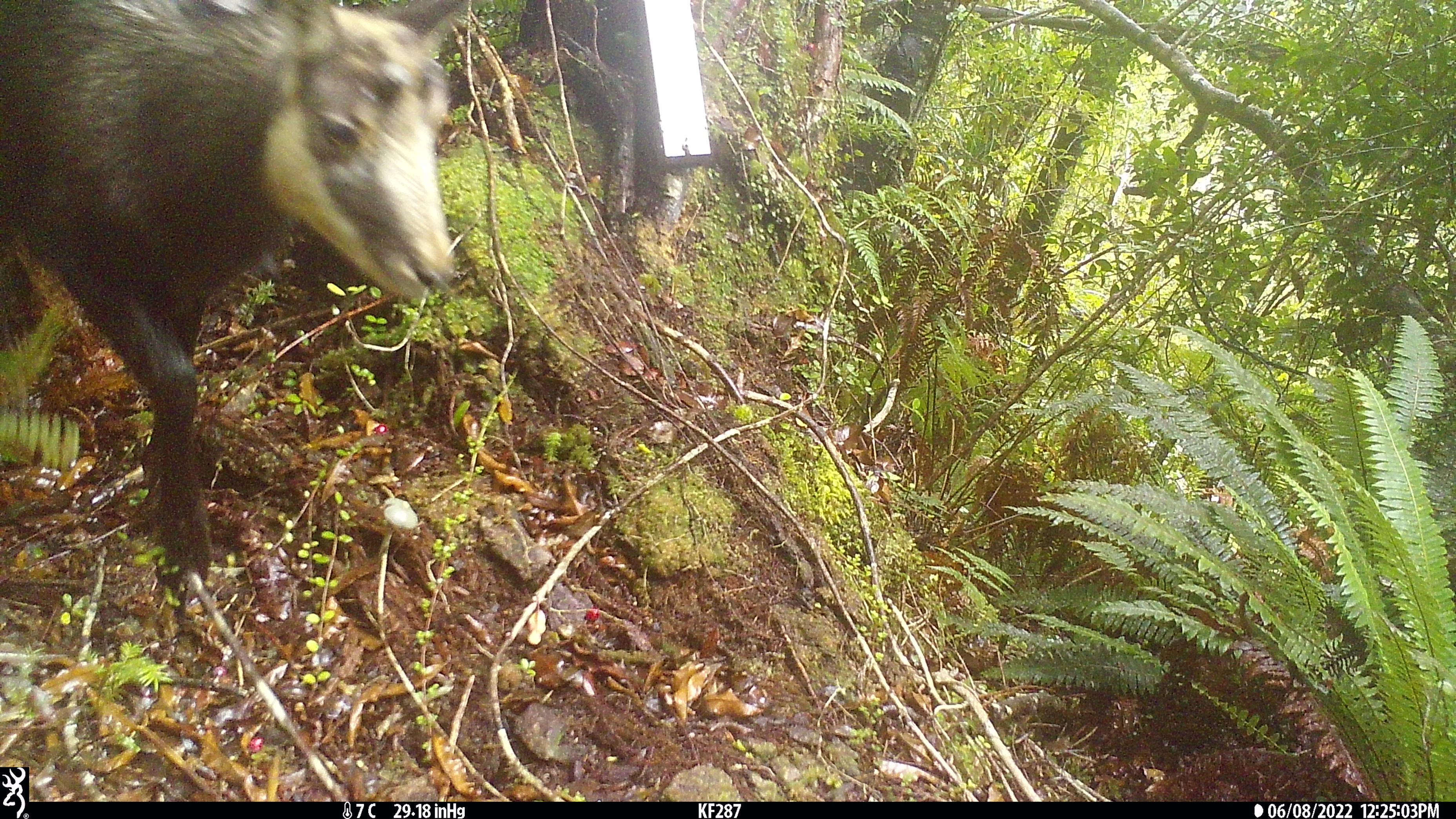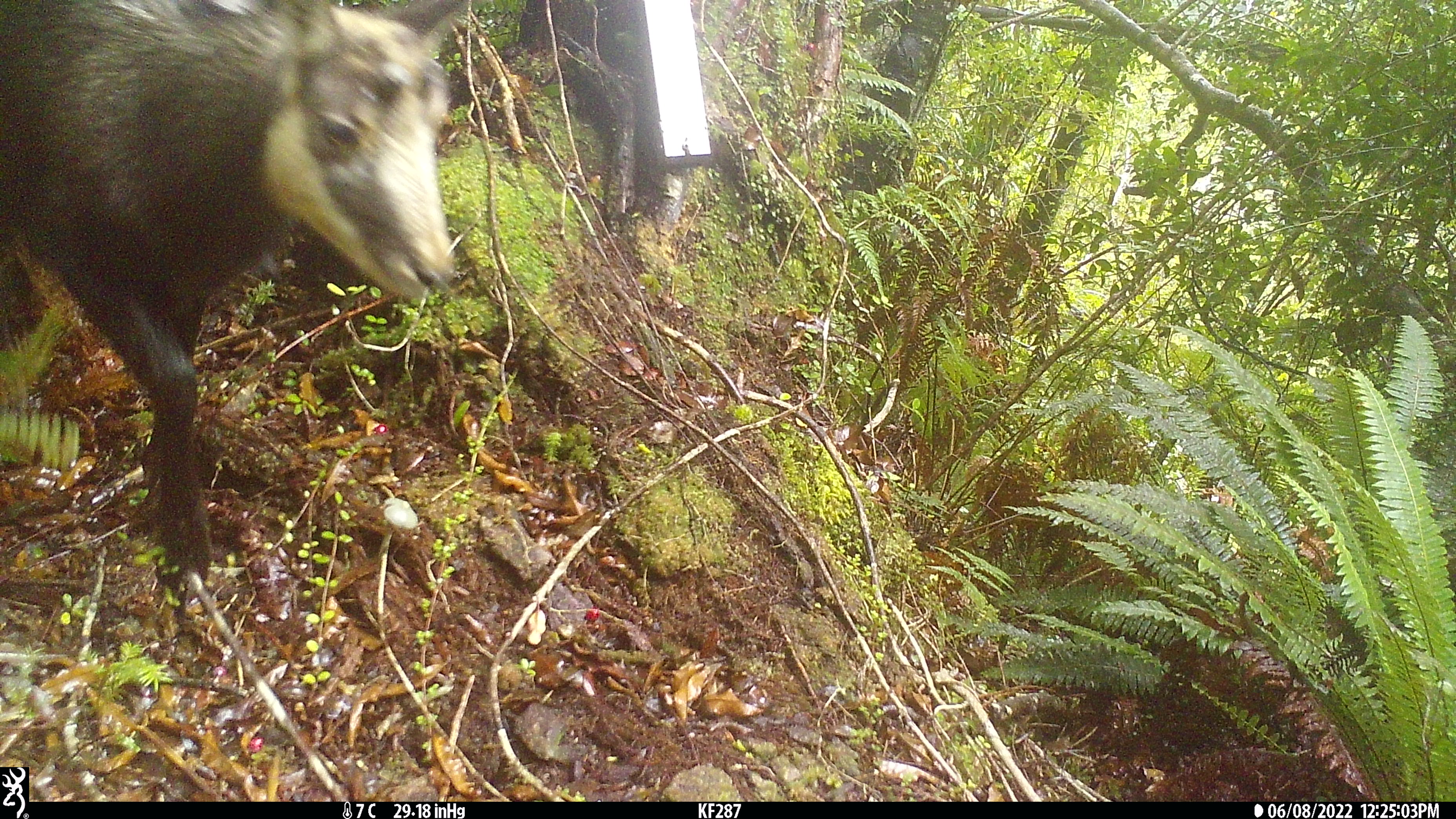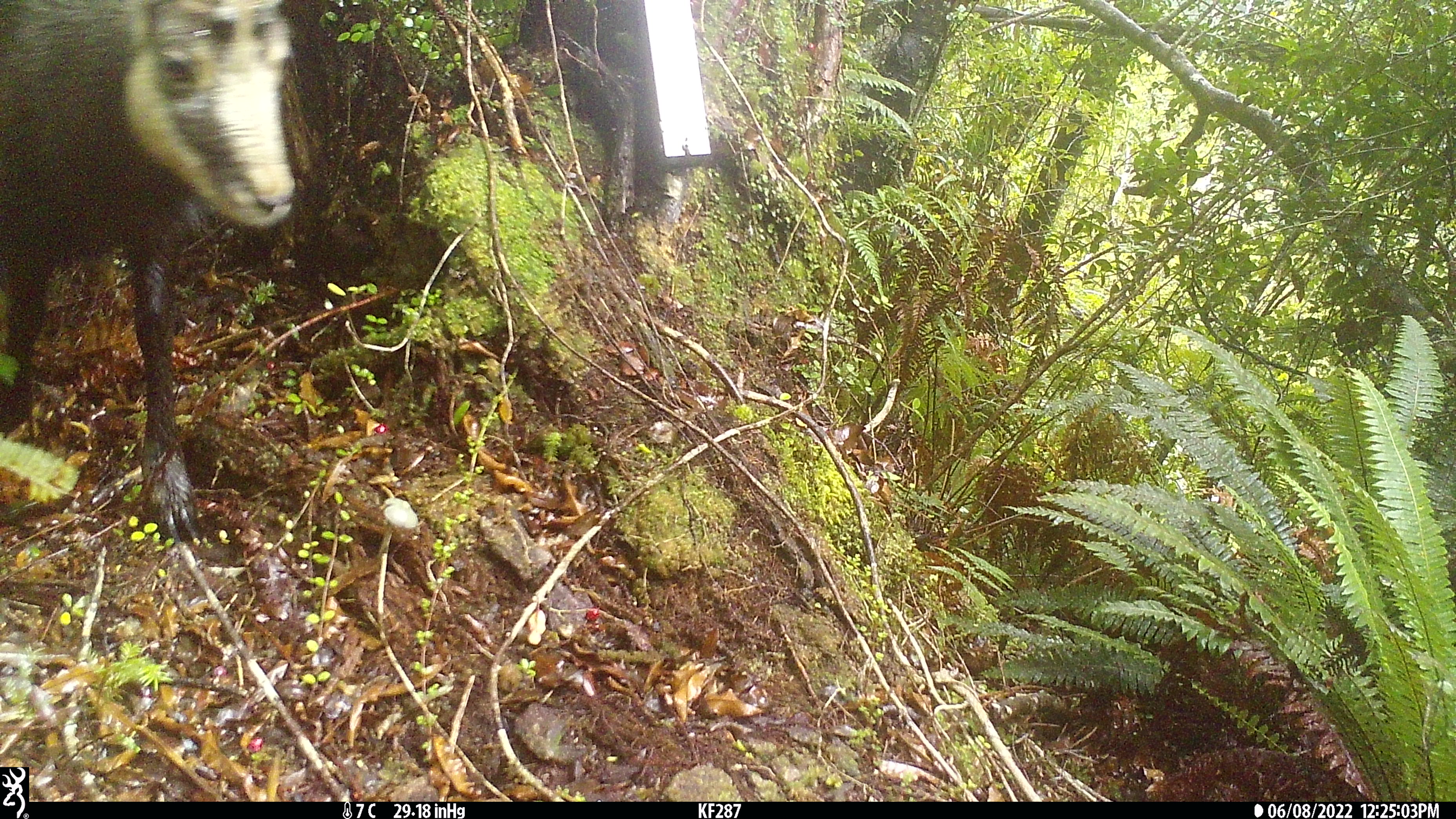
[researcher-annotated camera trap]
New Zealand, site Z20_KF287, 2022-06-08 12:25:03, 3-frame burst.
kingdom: Animalia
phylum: Chordata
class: Mammalia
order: Artiodactyla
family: Bovidae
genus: Rupicapra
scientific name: Rupicapra rupicapra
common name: alpine chamois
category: chamois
Chamois (alpine chamois) (Rupicapra rupicapra).